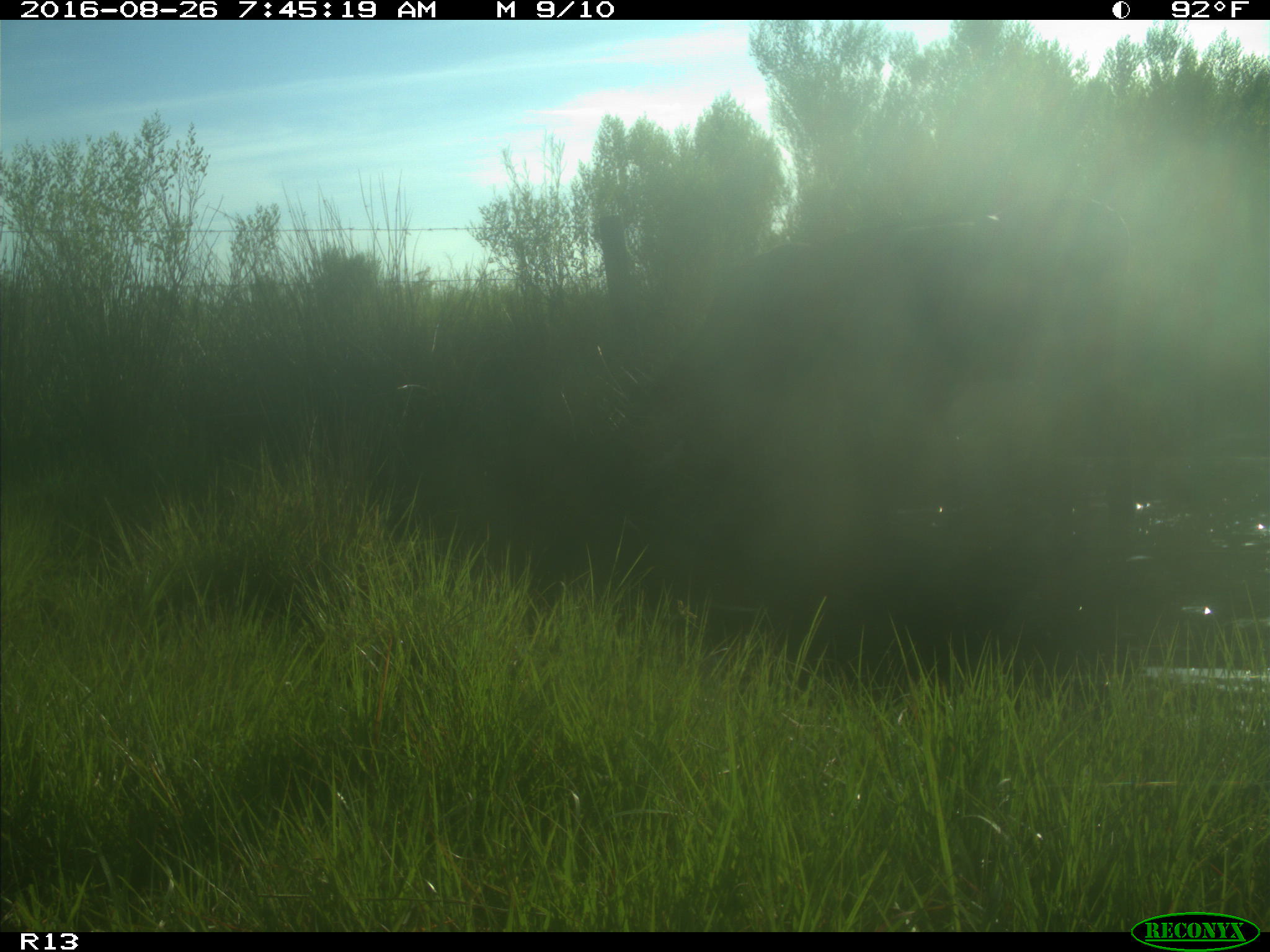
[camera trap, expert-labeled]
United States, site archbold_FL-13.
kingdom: Animalia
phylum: Chordata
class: Mammalia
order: Artiodactyla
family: Bovidae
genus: Bos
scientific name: Bos taurus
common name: domestic cow